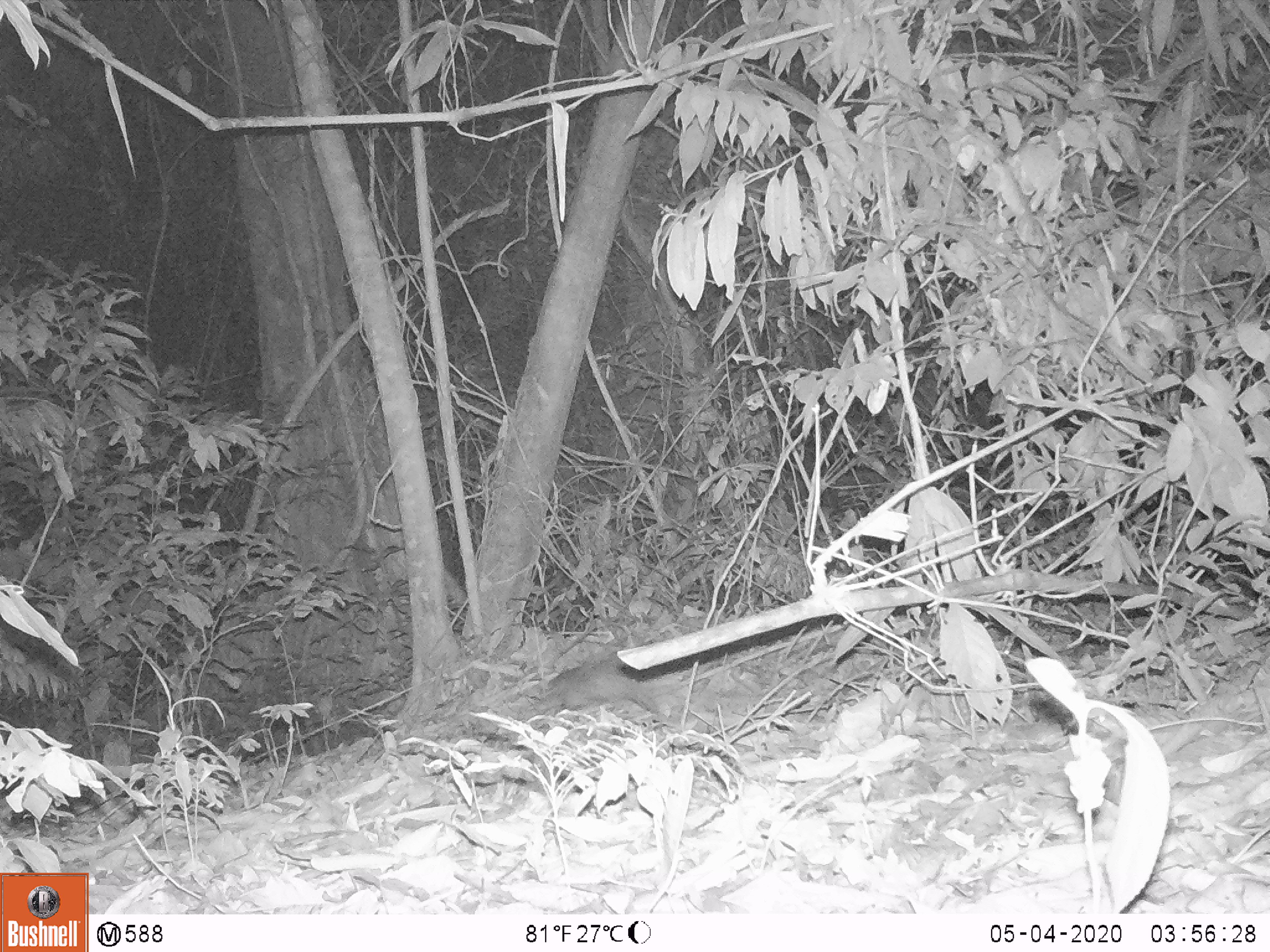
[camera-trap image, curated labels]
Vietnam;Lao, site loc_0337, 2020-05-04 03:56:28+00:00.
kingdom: Animalia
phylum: Chordata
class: Mammalia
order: Rodentia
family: Hystricidae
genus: Atherurus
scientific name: Atherurus macrourus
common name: asiatic brush-tailed porcupine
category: asiatic brush tailed porcupine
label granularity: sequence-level